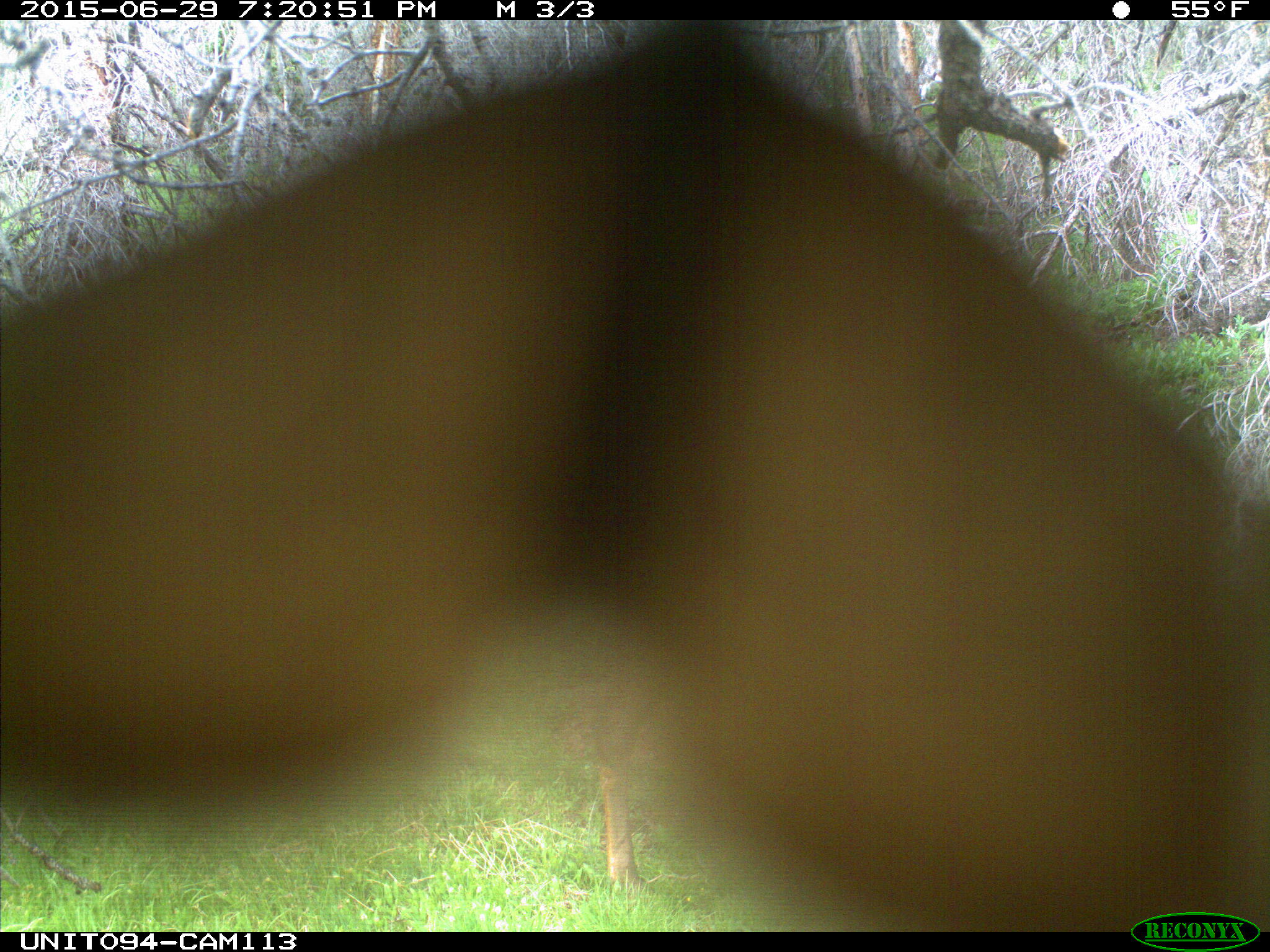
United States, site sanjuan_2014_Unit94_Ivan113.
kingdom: Animalia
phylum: Chordata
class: Mammalia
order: Artiodactyla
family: Cervidae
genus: Cervus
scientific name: Cervus elaphus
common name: red deer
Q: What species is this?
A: Cervus elaphus (red deer).